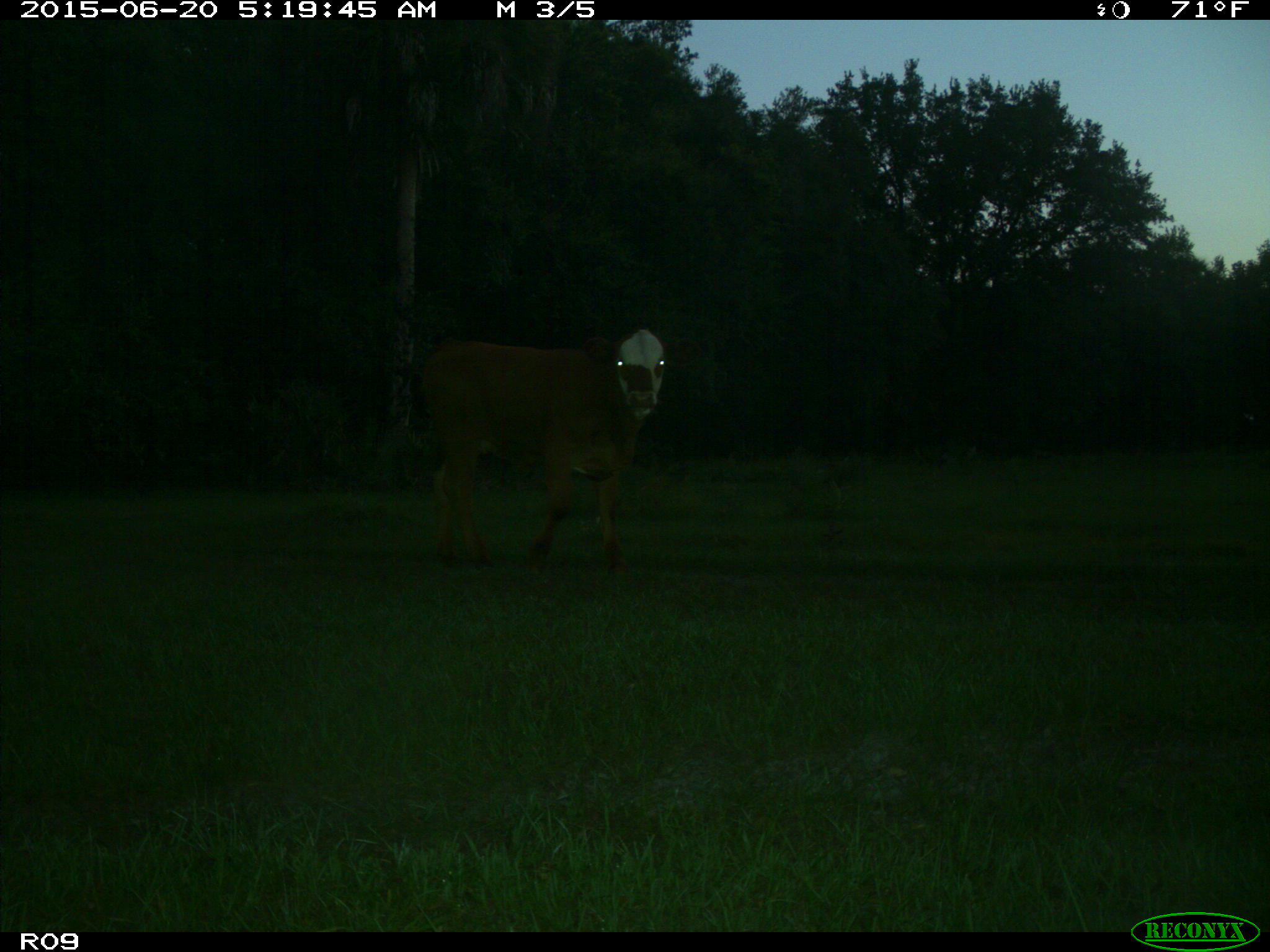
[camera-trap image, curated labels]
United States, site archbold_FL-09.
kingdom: Animalia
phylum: Chordata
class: Mammalia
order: Artiodactyla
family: Bovidae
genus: Bos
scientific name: Bos taurus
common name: domestic cow